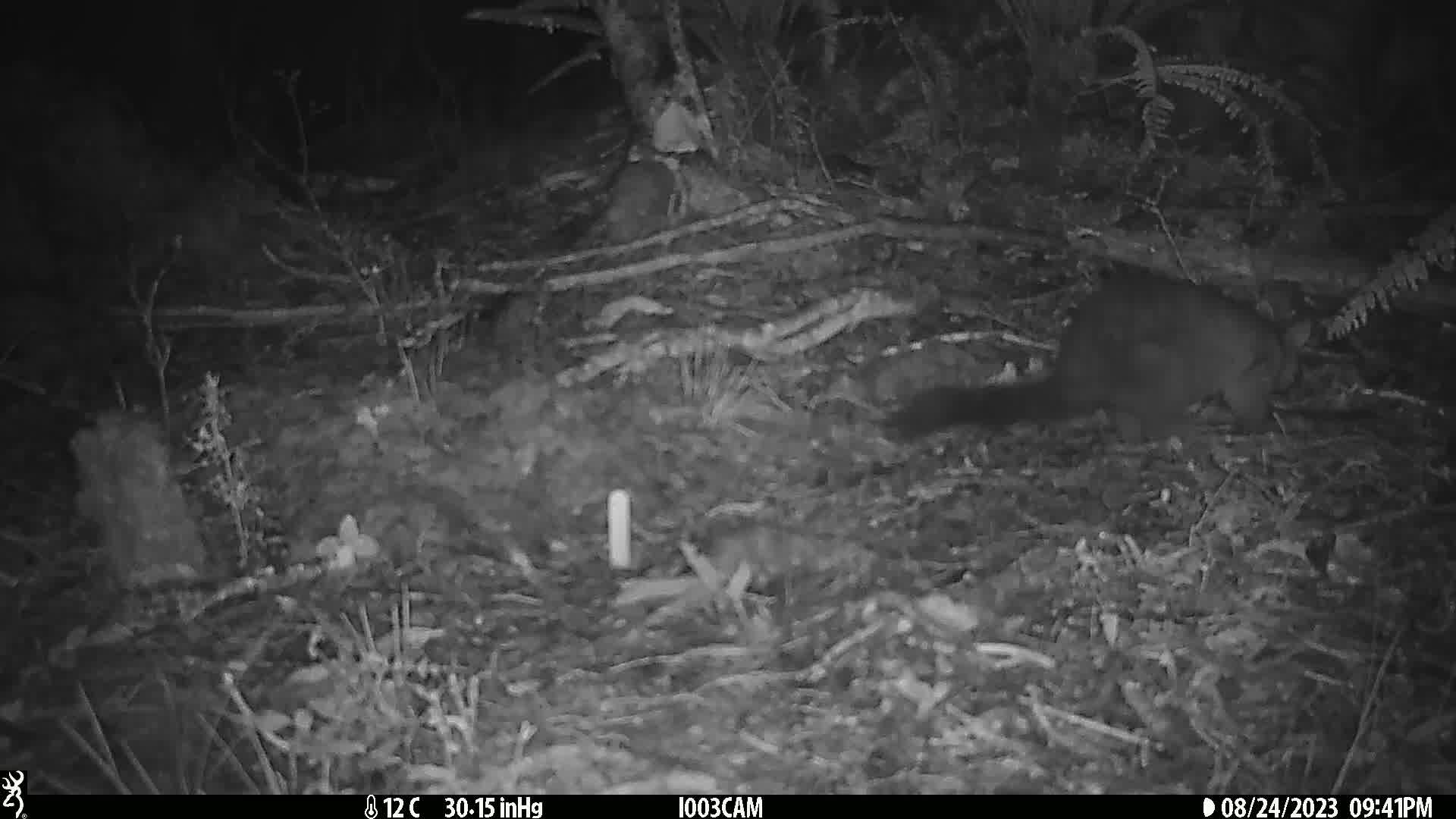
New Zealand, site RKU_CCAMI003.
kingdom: Animalia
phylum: Chordata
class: Mammalia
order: Diprotodontia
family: Phalangeridae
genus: Trichosurus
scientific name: Trichosurus vulpecula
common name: common brushtail possum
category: possum